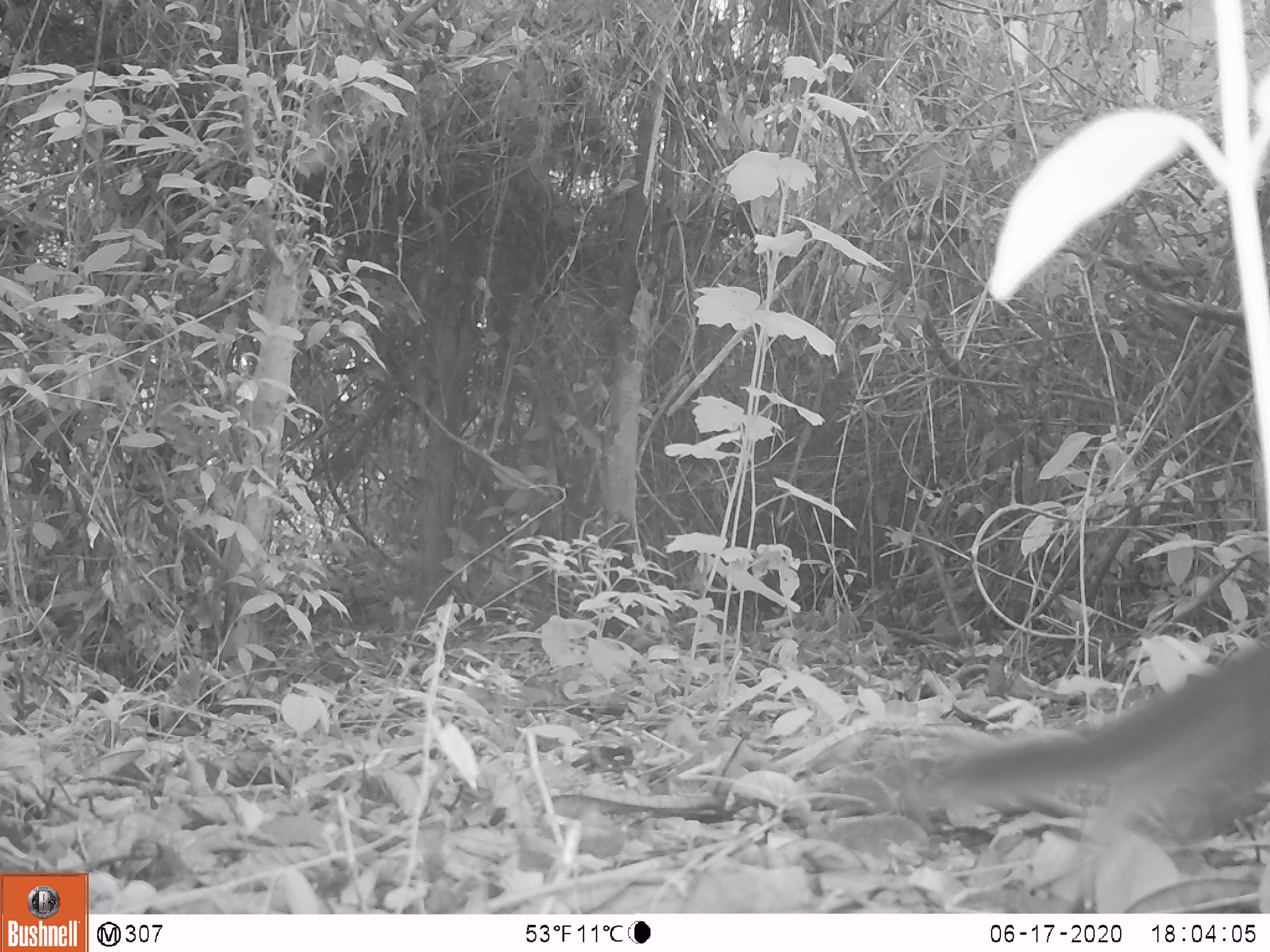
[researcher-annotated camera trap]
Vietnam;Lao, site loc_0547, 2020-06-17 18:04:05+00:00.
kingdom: Animalia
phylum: Chordata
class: Mammalia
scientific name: Mammalia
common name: mammal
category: unidentified small mammal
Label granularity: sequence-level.